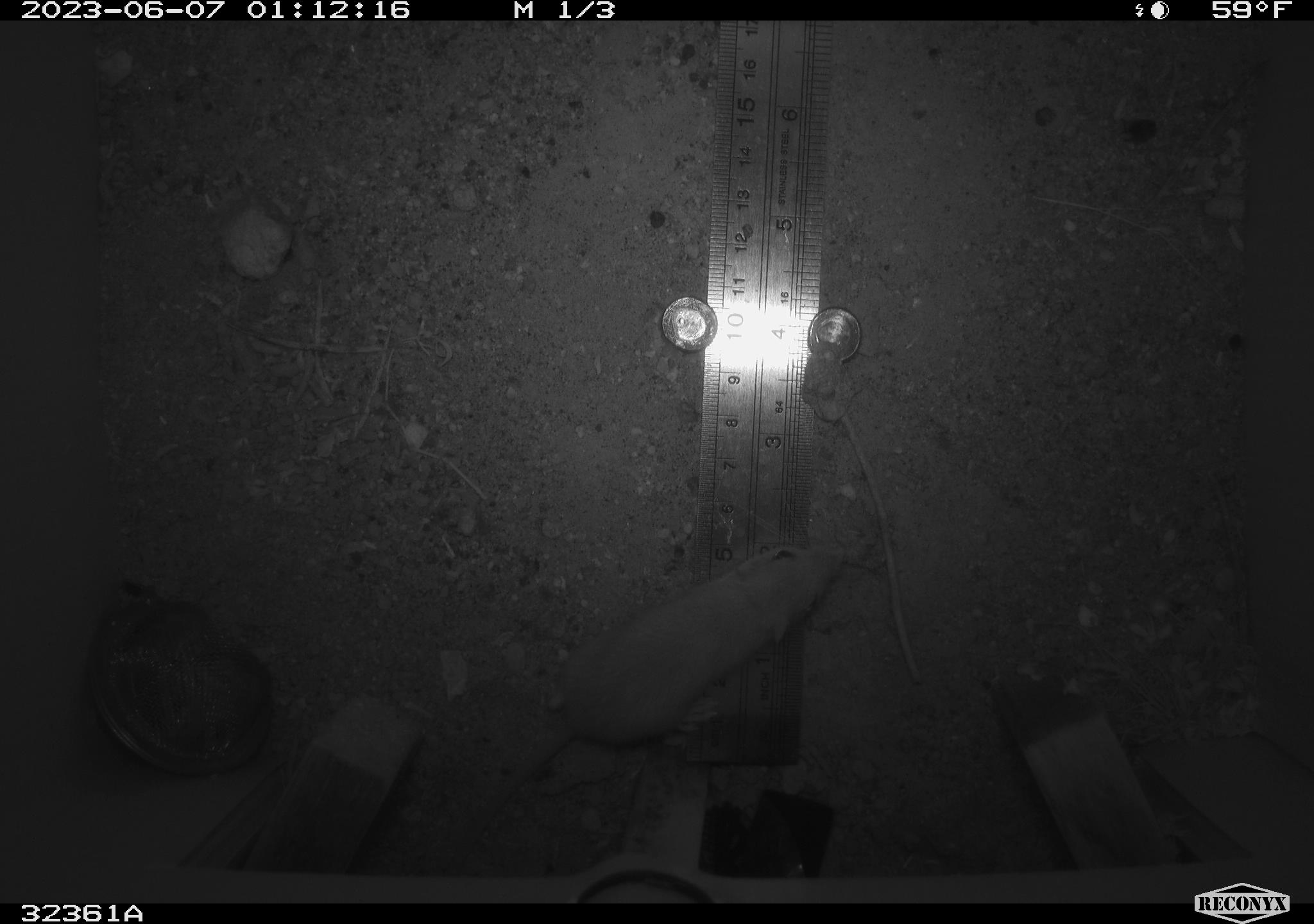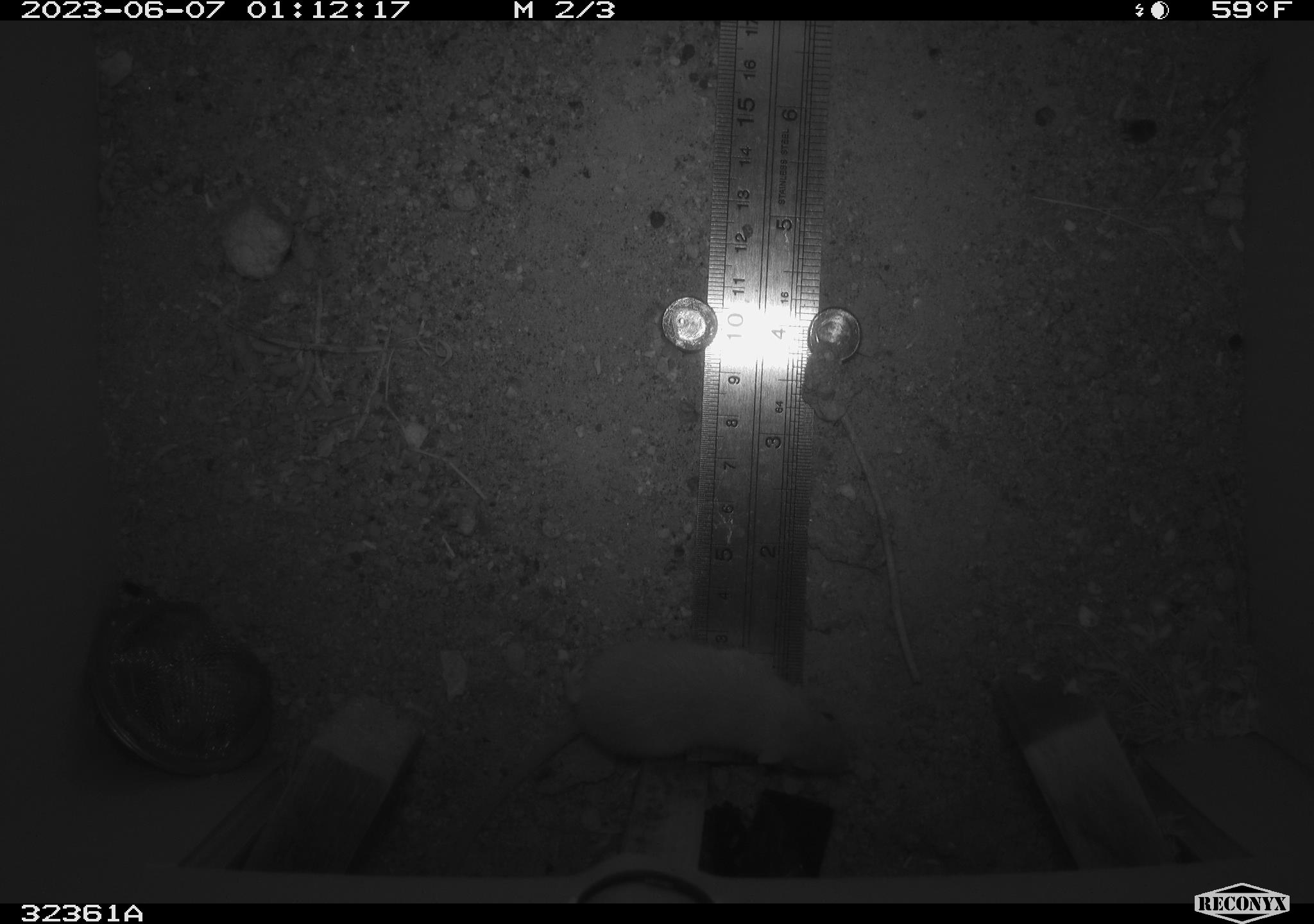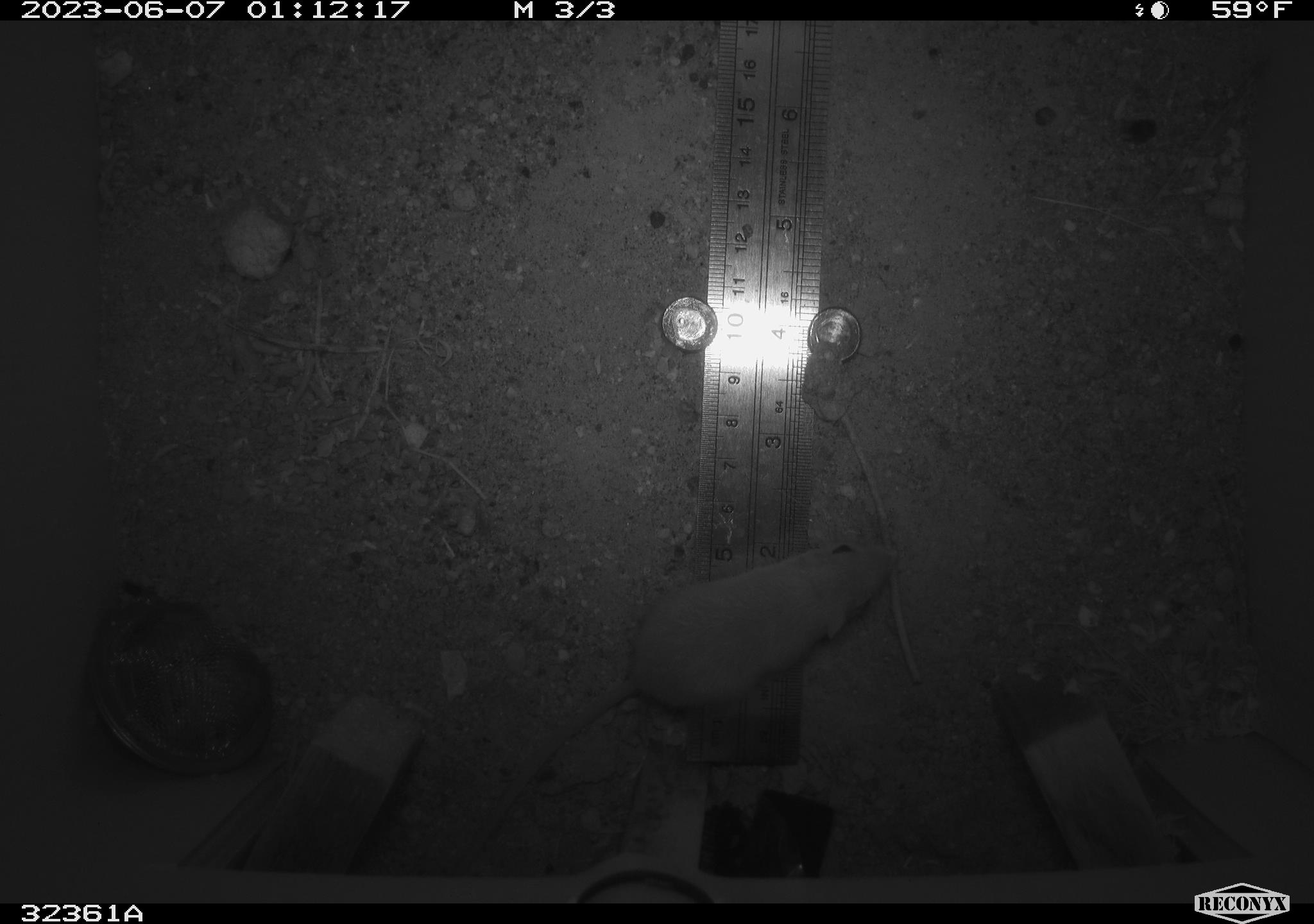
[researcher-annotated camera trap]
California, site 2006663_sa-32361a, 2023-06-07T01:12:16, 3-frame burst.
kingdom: Animalia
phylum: Chordata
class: Mammalia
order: Rodentia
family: Heteromyidae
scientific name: Heteromyidae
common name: kangaroo rats and pocket mice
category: heteromyidae family